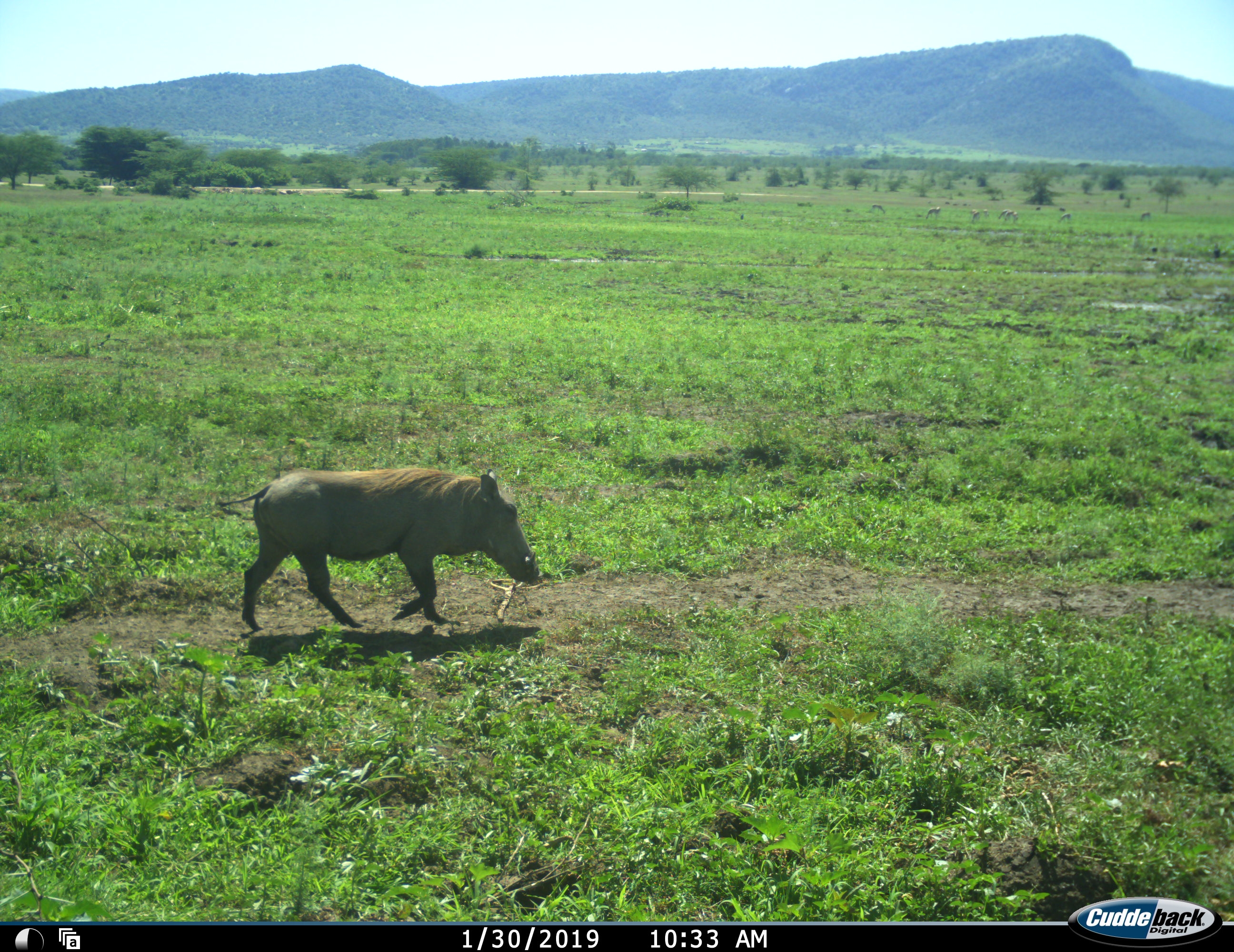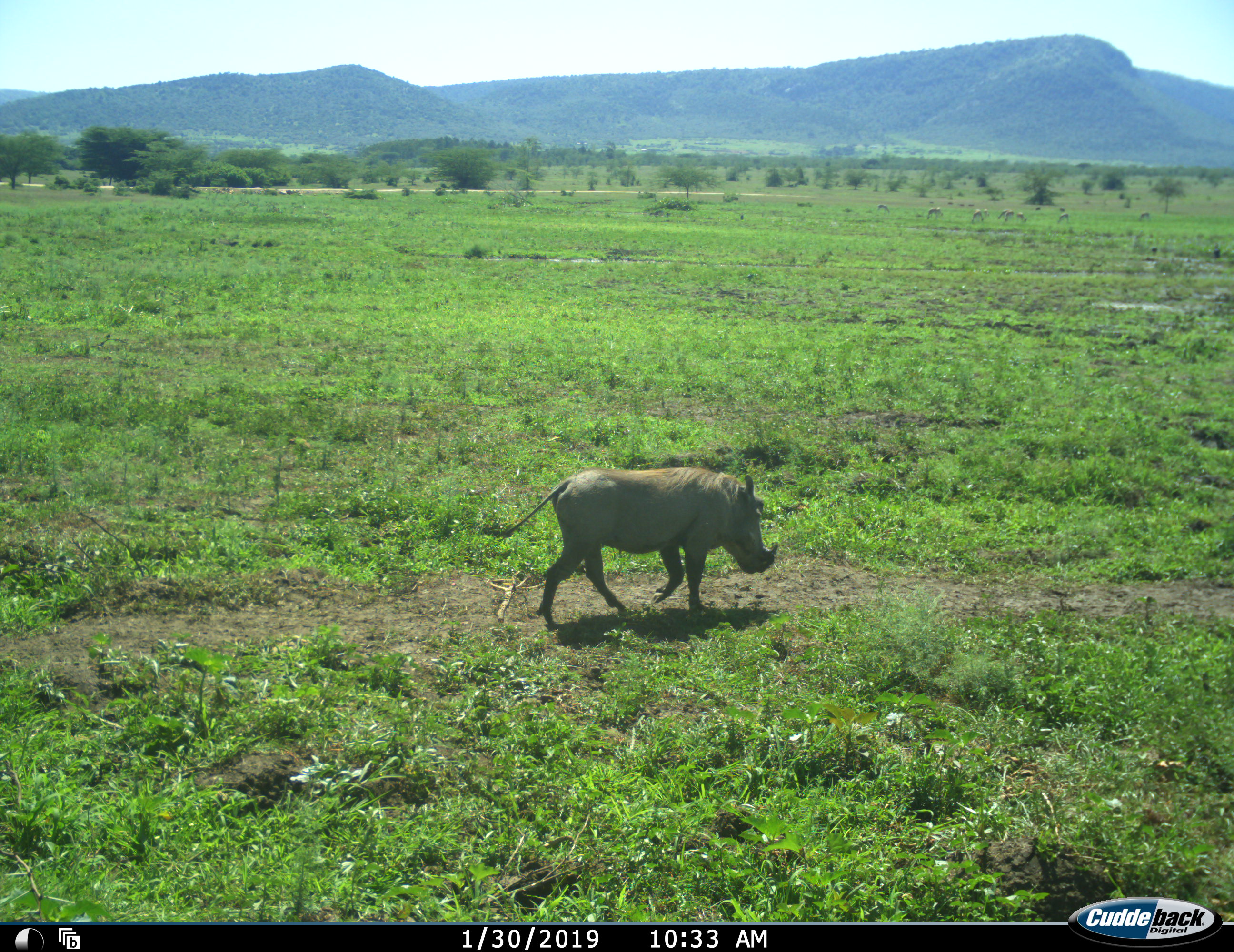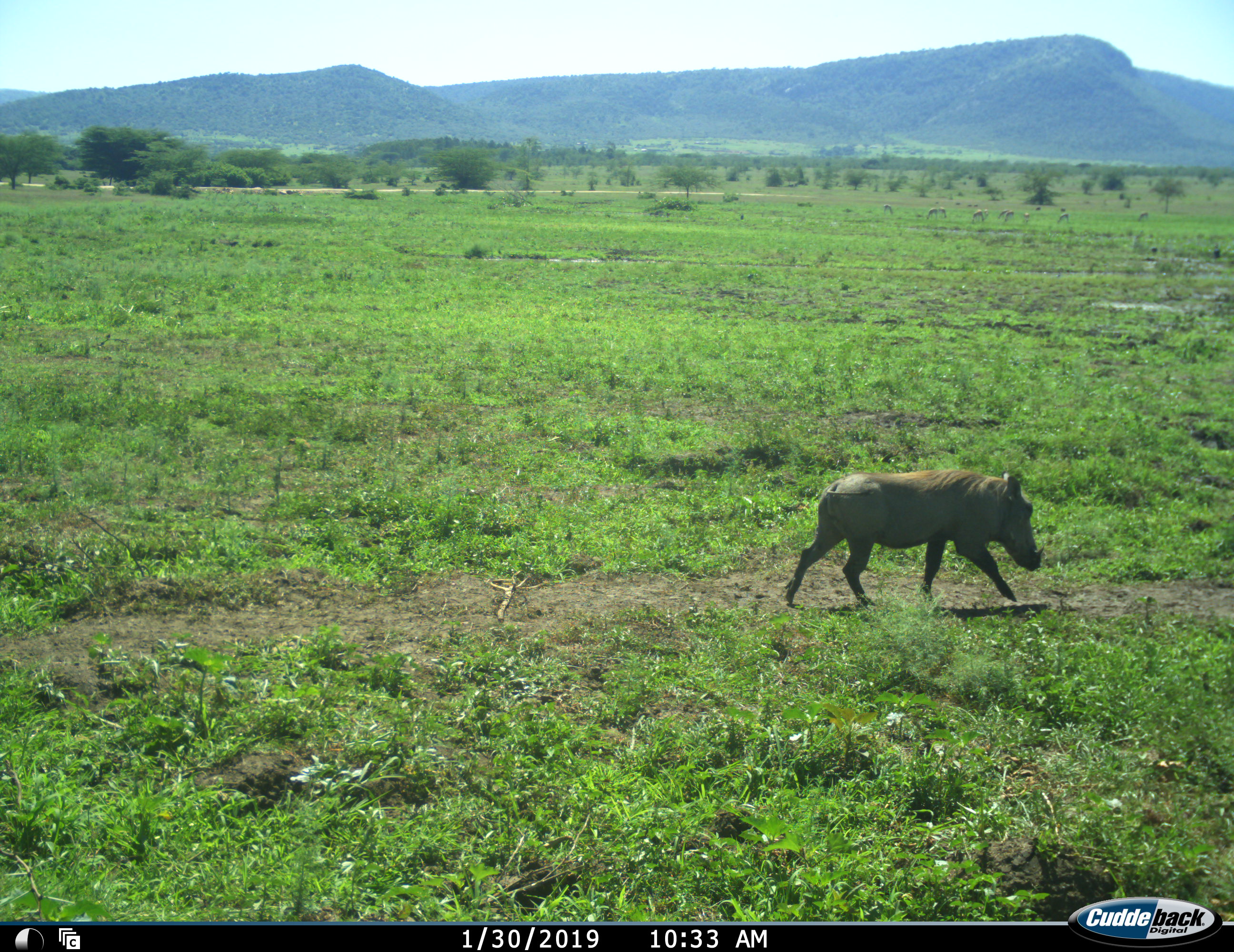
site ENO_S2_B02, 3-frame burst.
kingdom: Animalia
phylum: Chordata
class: Mammalia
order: Artiodactyla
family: Suidae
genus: Phacochoerus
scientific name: Phacochoerus africanus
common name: warthog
Warthog (Phacochoerus africanus), count 1. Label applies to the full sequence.